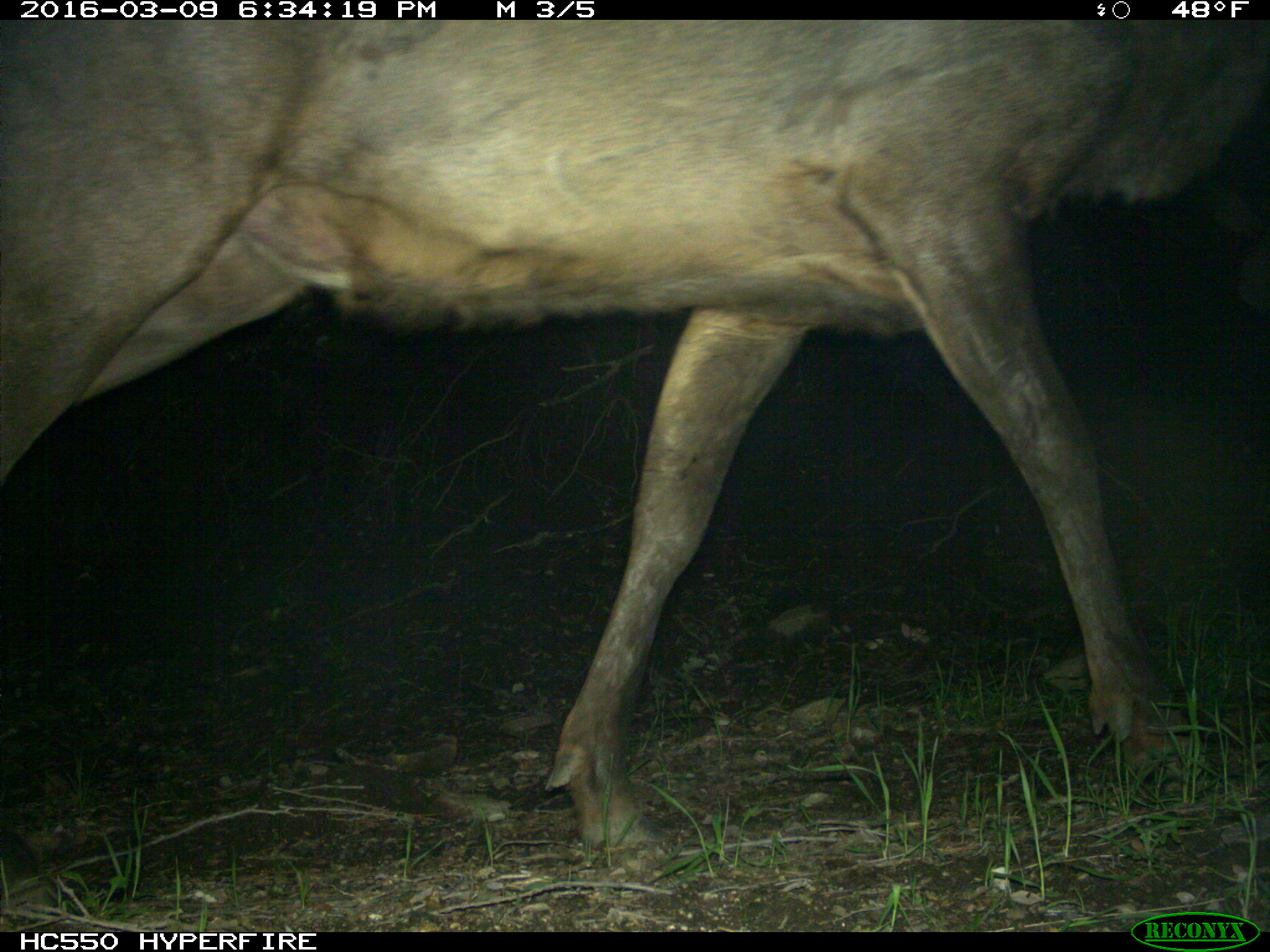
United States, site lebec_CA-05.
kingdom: Animalia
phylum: Chordata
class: Mammalia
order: Artiodactyla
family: Cervidae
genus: Cervus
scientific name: Cervus canadensis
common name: elk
Cervus canadensis (elk).